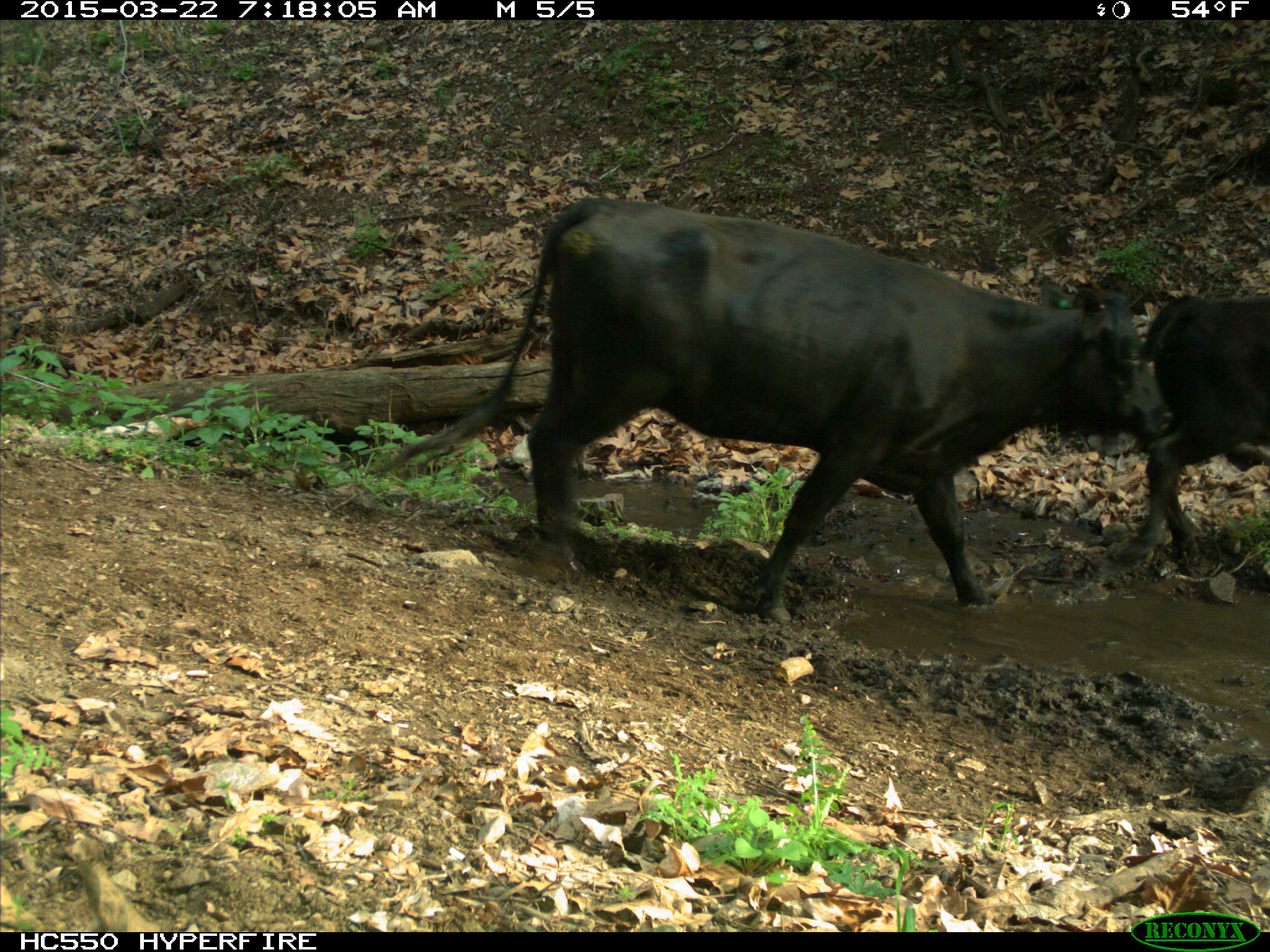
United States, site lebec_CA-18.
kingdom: Animalia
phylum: Chordata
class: Mammalia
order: Artiodactyla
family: Bovidae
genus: Bos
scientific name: Bos taurus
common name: domestic cow